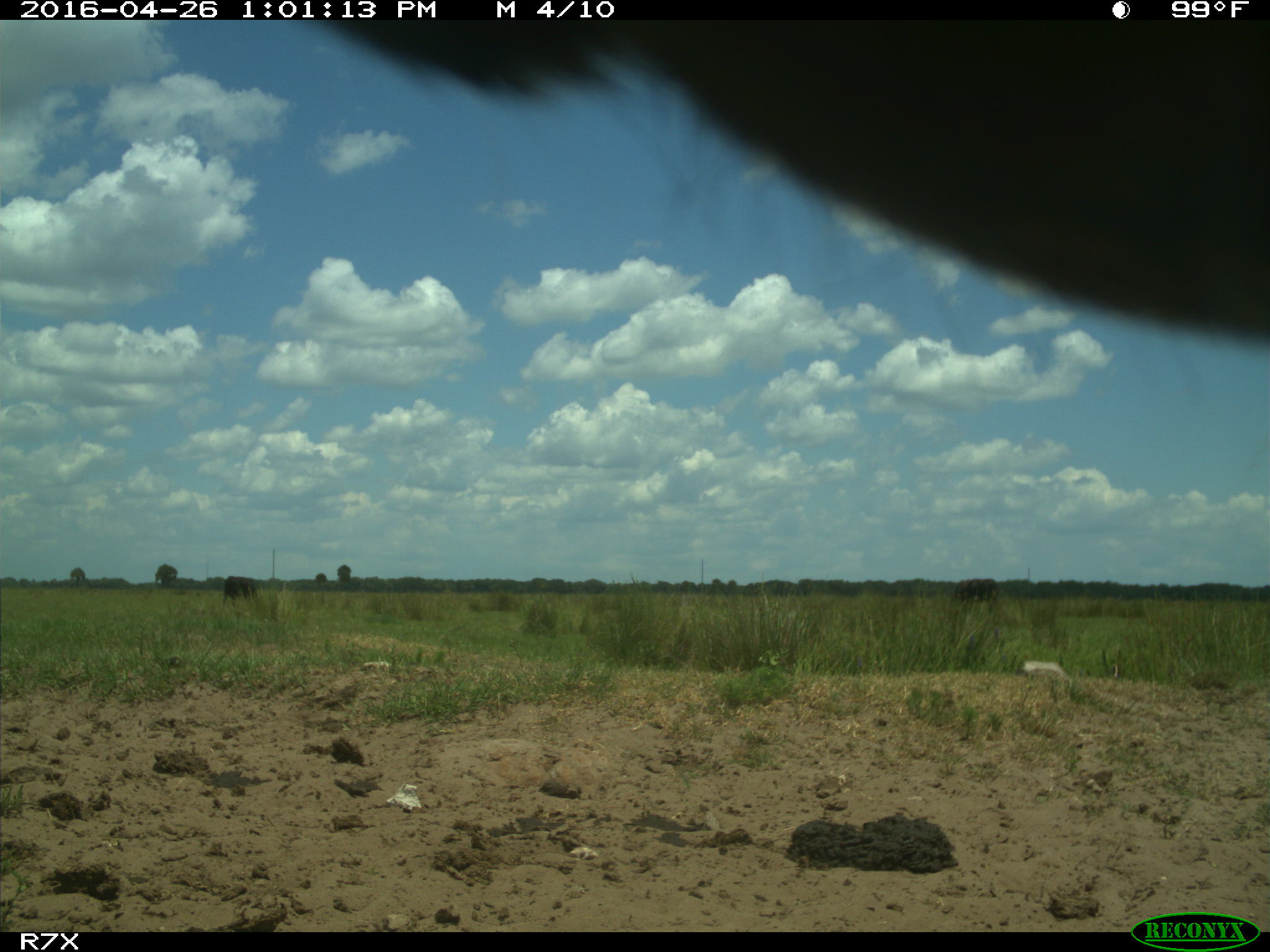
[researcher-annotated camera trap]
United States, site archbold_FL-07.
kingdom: Animalia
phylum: Chordata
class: Mammalia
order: Artiodactyla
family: Bovidae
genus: Bos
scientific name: Bos taurus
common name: domestic cow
Bos taurus (domestic cow).